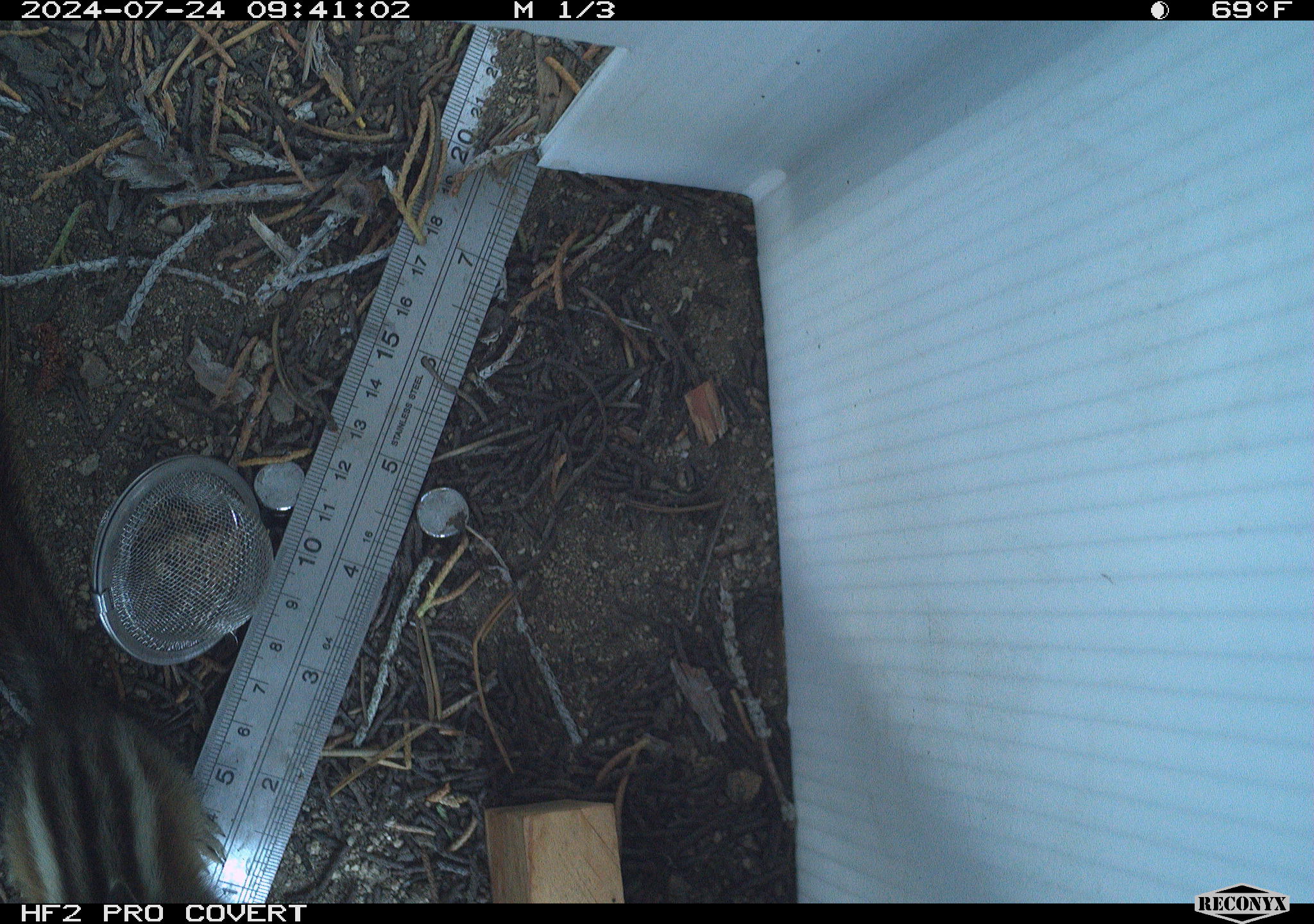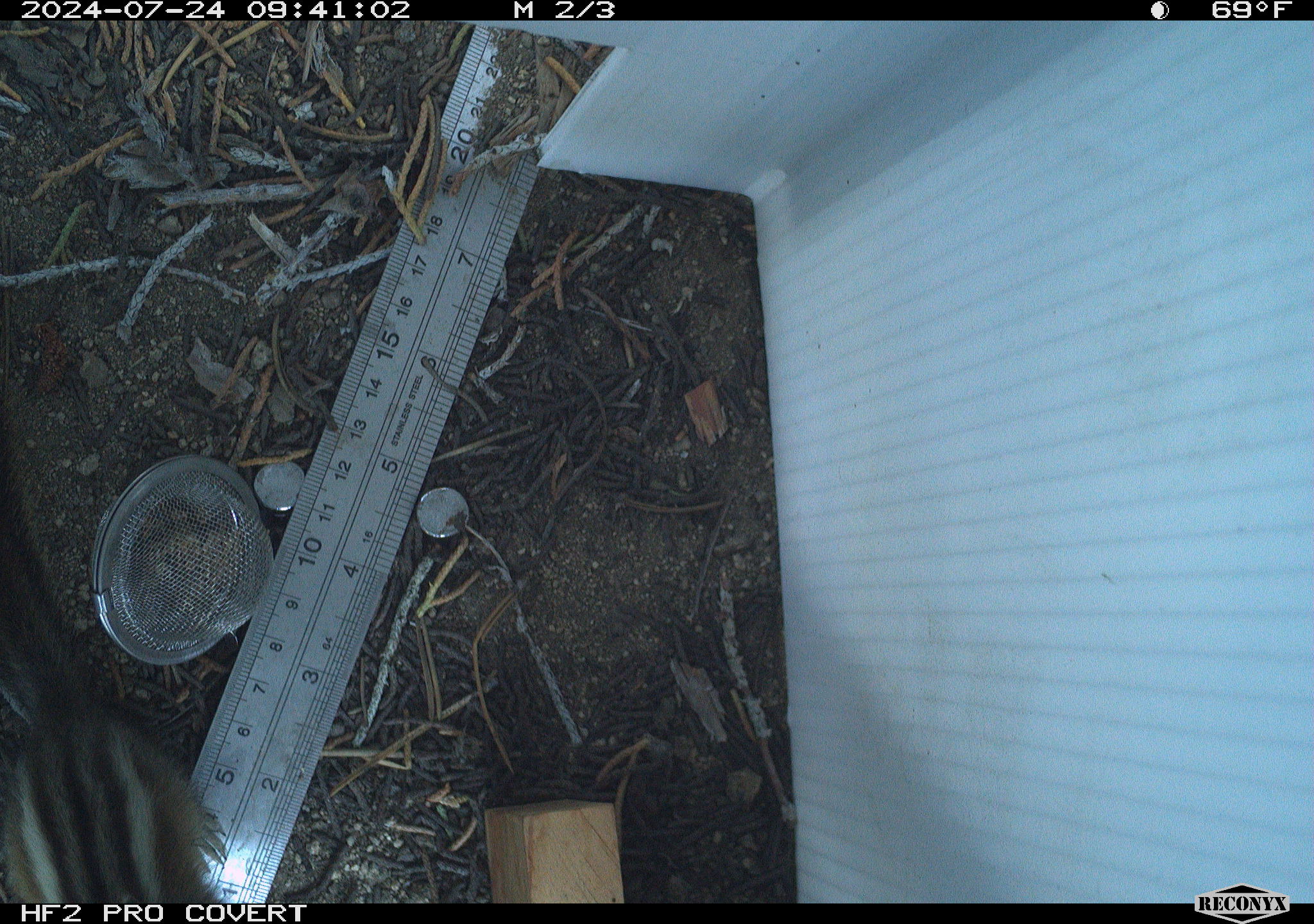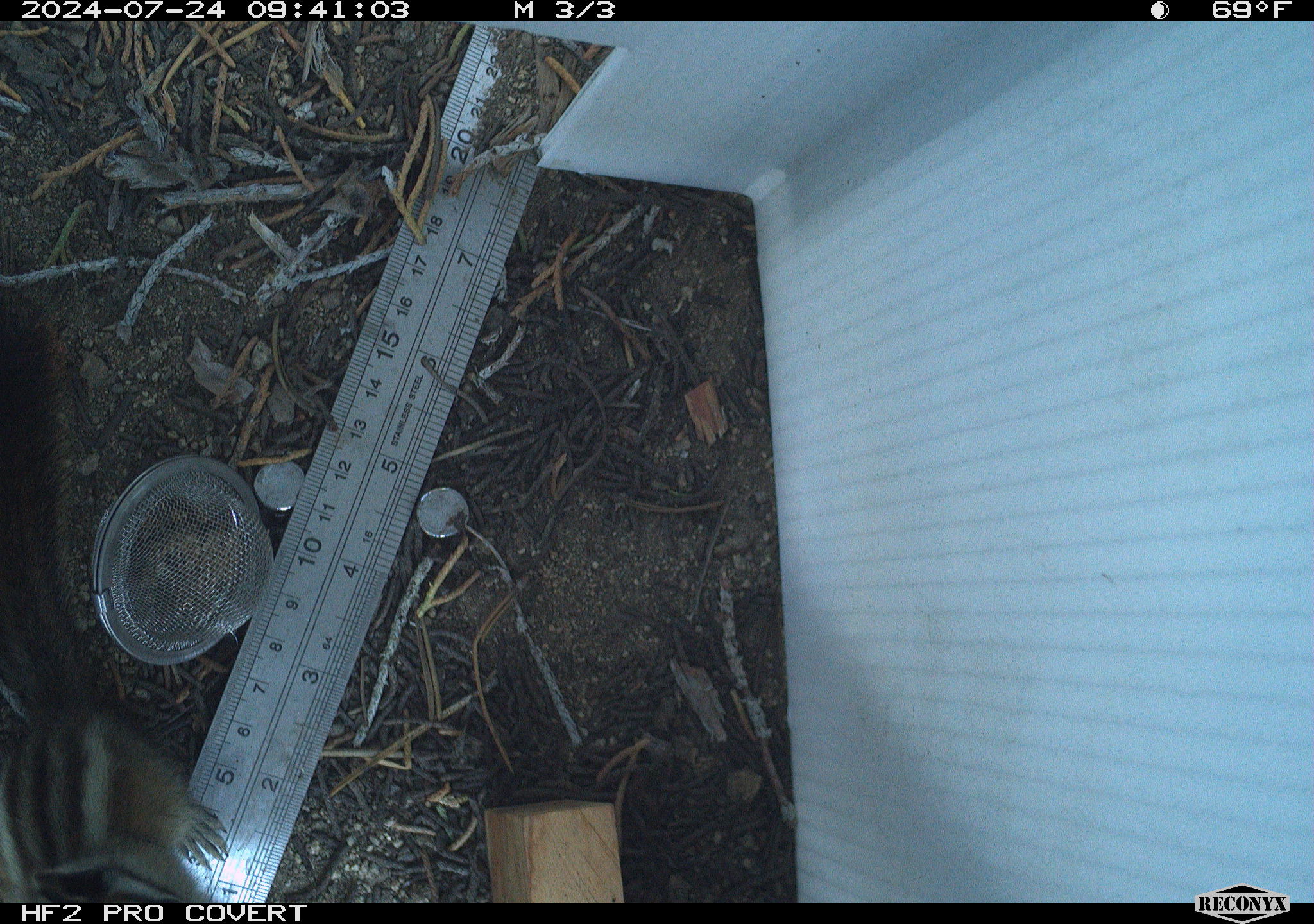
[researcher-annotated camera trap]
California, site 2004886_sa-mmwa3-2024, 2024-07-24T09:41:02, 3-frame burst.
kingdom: Animalia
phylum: Chordata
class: Mammalia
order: Rodentia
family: Sciuridae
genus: Neotamias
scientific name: Neotamias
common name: western chipmunks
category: neotamias species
Neotamias species (western chipmunks) (Neotamias).